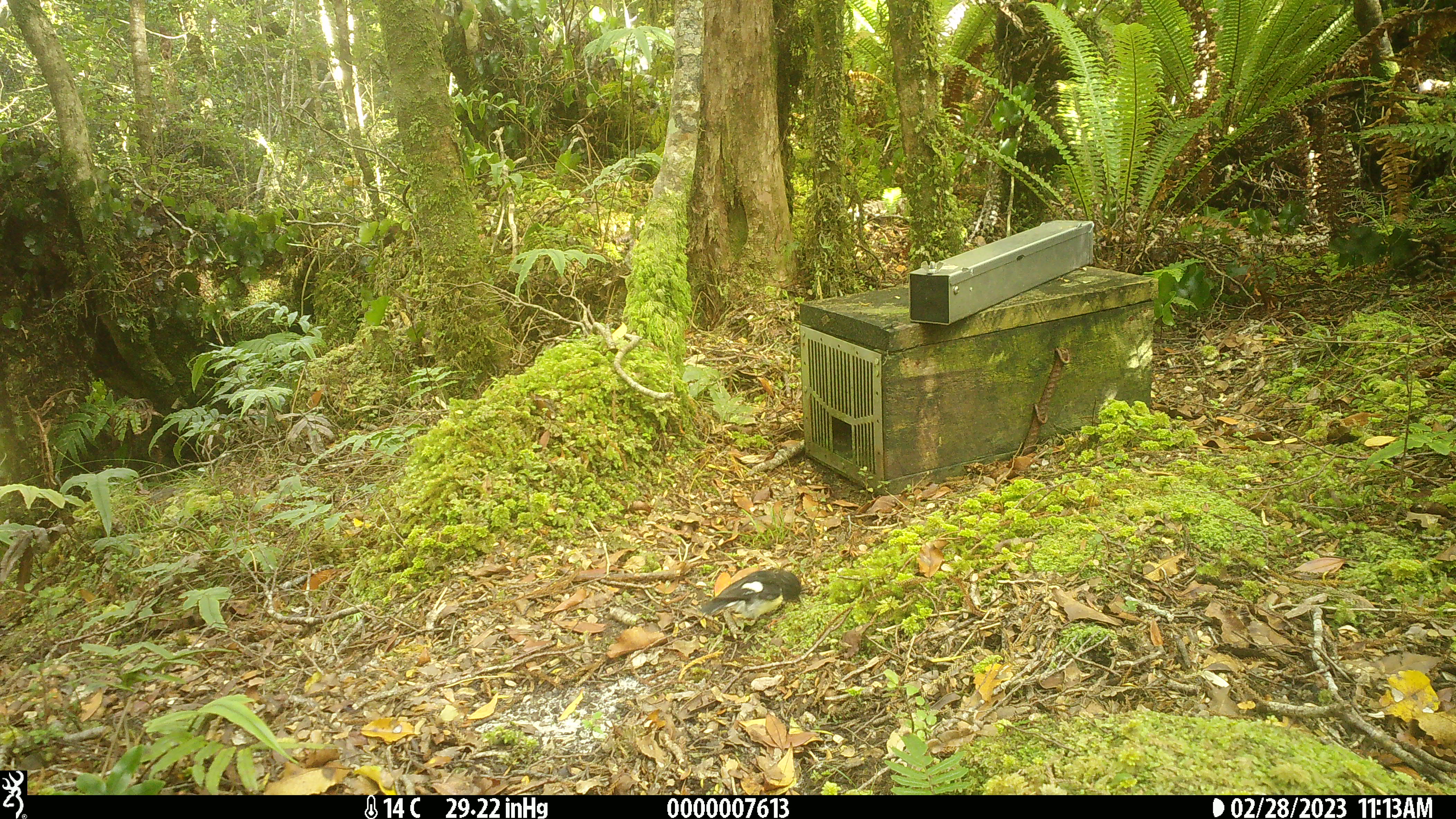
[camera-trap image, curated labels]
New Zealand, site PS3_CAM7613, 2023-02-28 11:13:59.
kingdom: Animalia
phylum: Chordata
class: Aves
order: Passeriformes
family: Petroicidae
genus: Petroica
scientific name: Petroica macrocephala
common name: tomtit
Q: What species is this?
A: Tomtit (Petroica macrocephala).